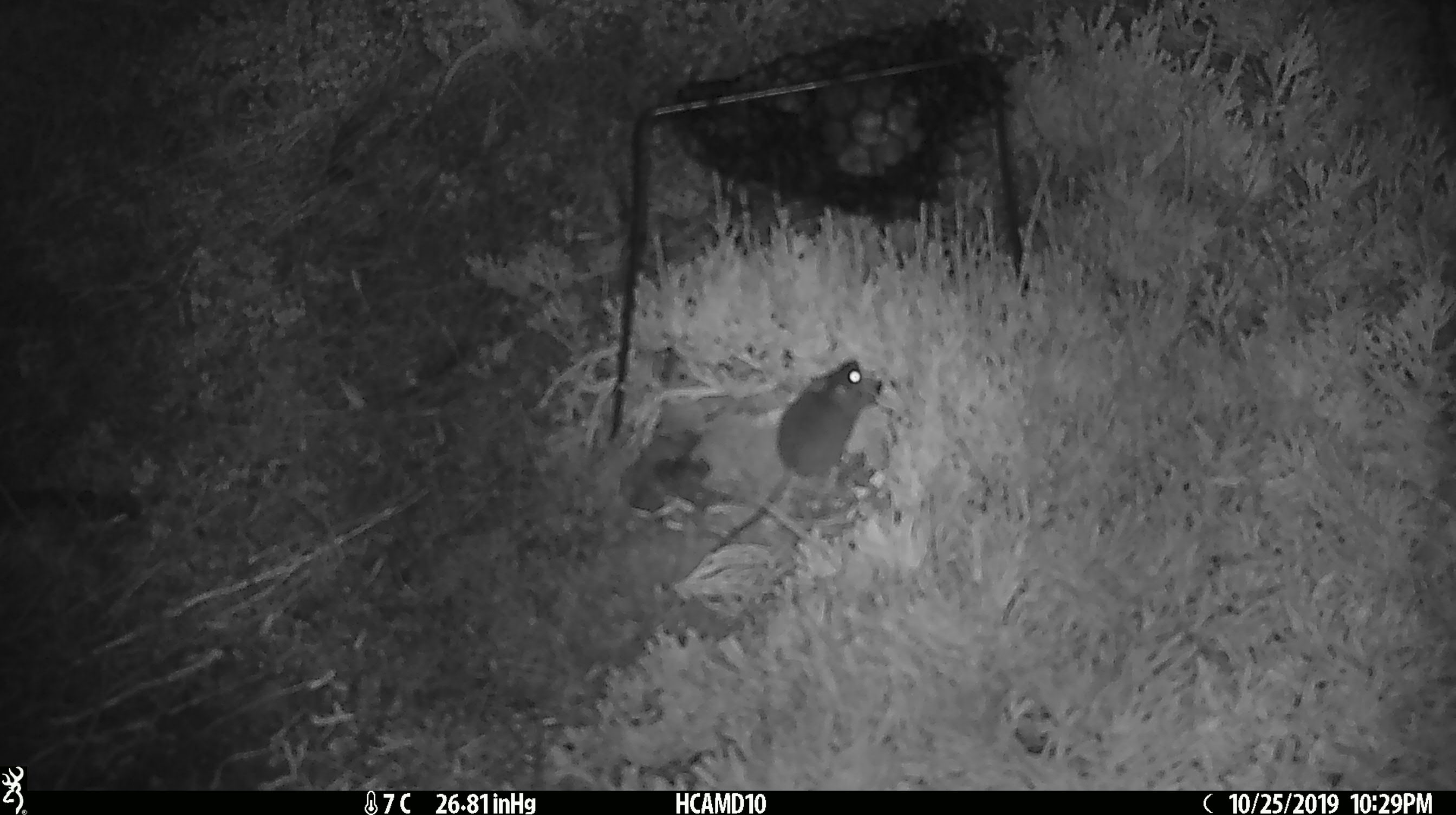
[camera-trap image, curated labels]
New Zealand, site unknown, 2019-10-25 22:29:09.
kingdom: Animalia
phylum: Chordata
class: Mammalia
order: Rodentia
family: Muridae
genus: Mus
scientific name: Mus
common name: mouse